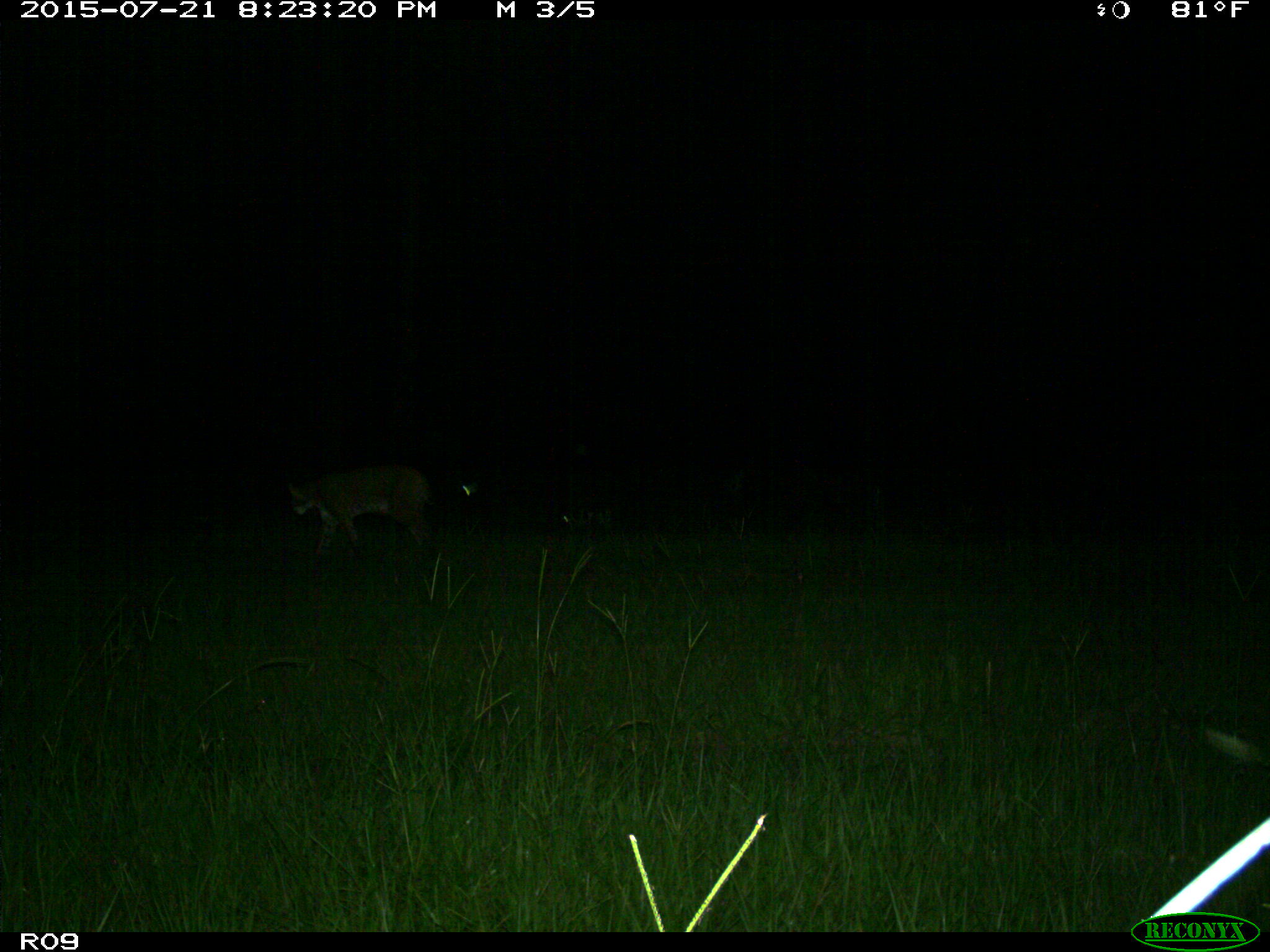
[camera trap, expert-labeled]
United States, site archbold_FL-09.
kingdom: Animalia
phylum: Chordata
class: Mammalia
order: Carnivora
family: Felidae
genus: Lynx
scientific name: Lynx rufus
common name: bobcat